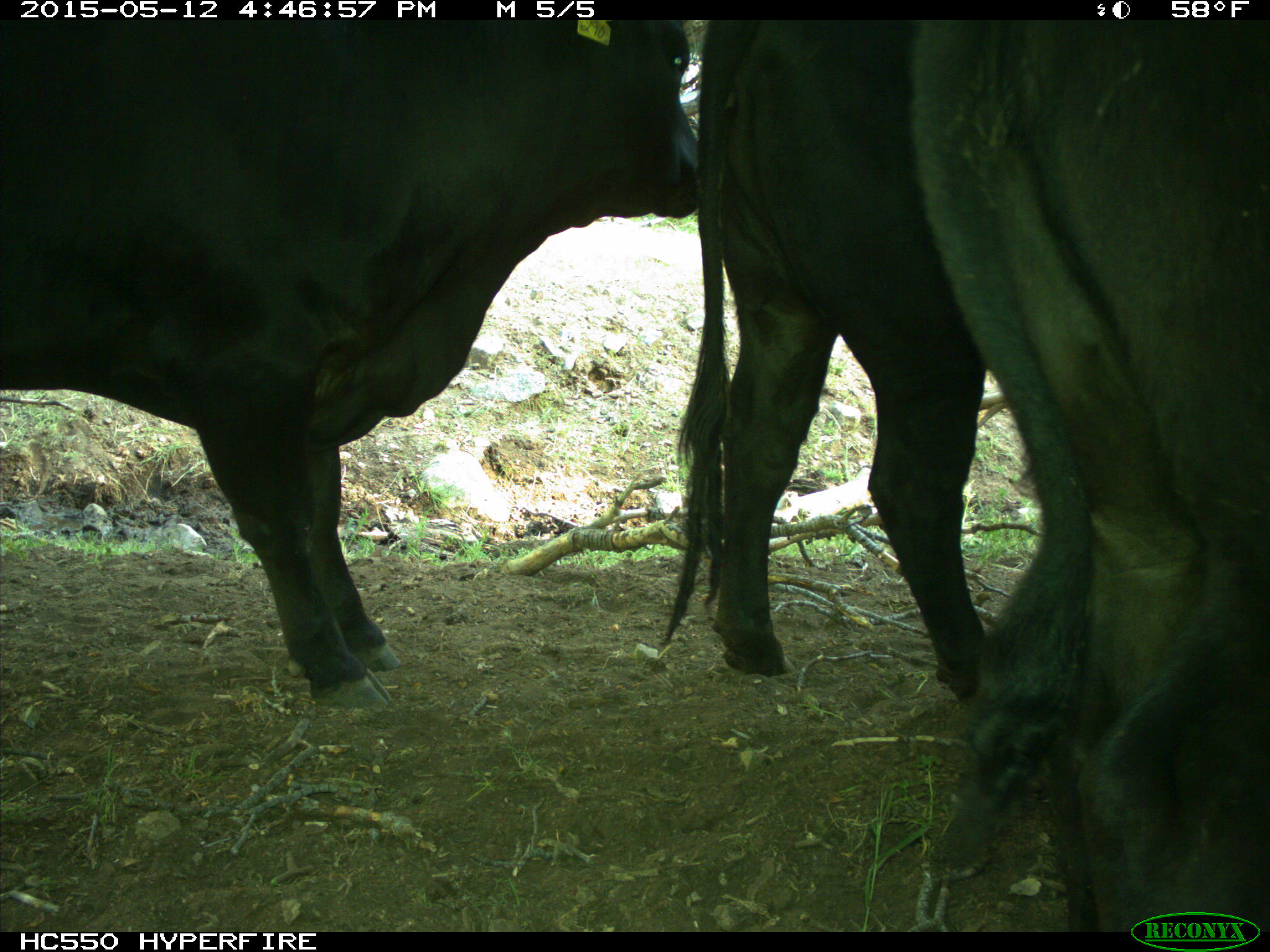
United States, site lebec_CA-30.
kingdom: Animalia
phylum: Chordata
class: Mammalia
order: Artiodactyla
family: Bovidae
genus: Bos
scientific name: Bos taurus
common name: domestic cow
Bos taurus (domestic cow).